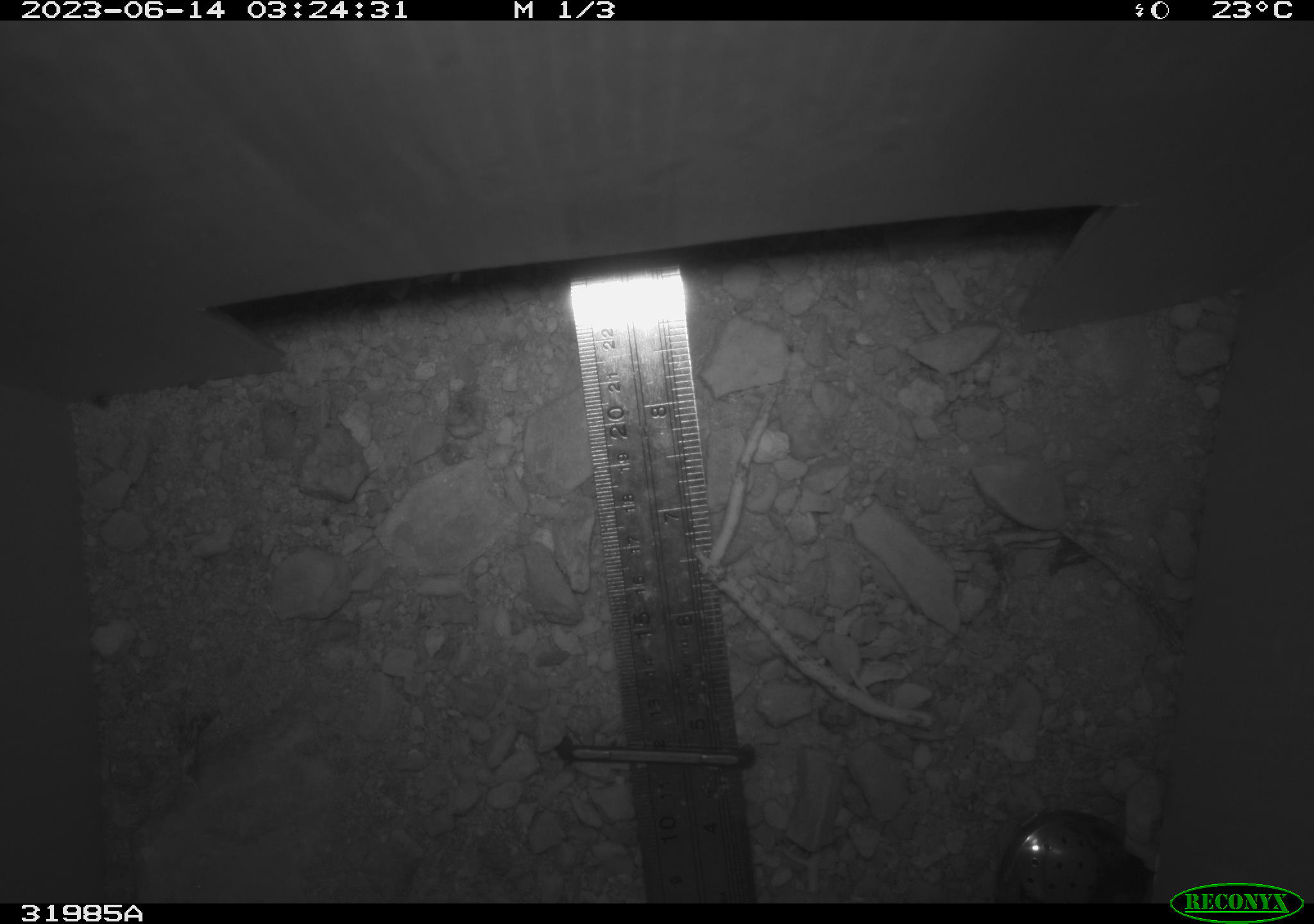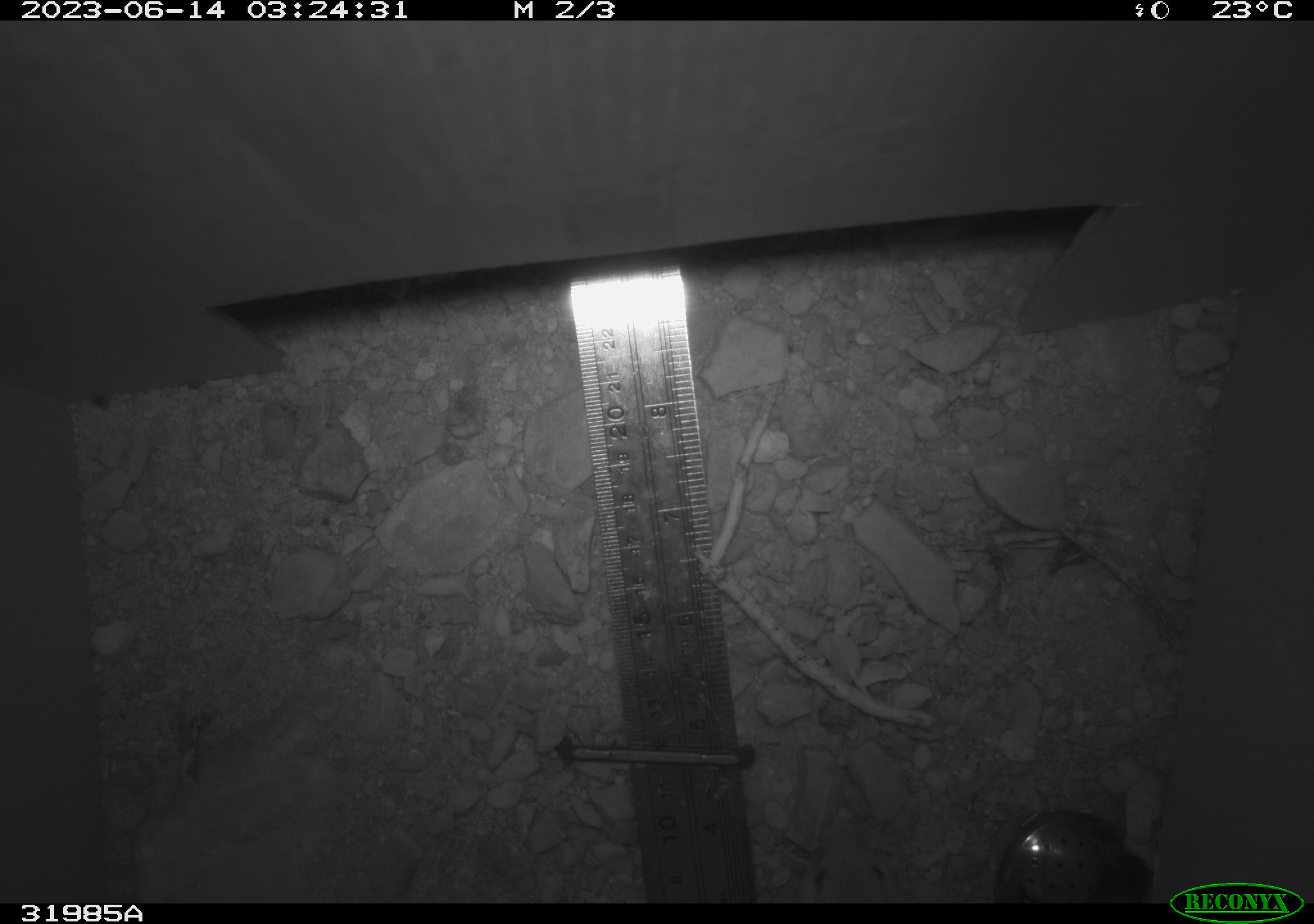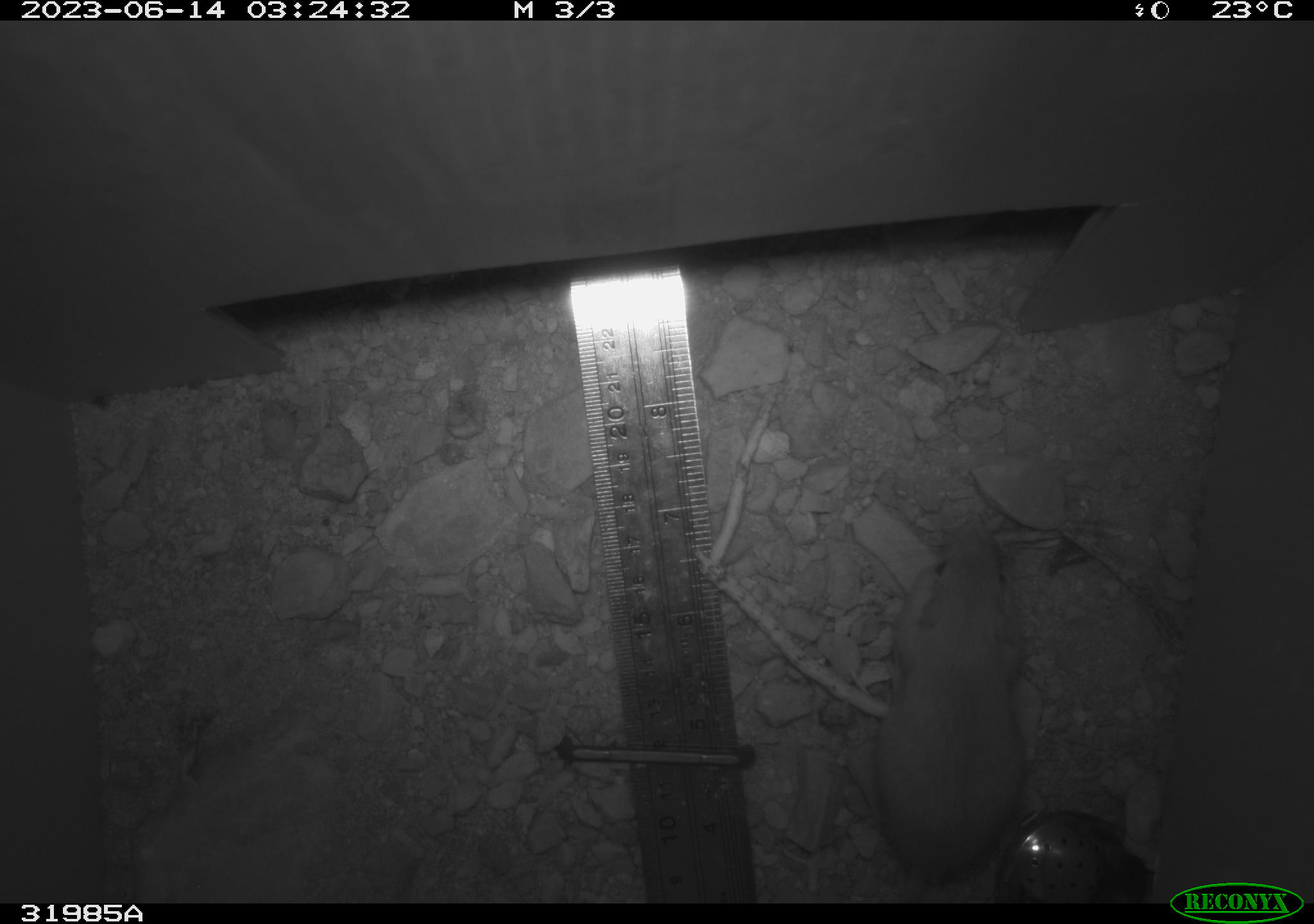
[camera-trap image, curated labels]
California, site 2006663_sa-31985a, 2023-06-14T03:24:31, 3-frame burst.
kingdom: Animalia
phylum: Chordata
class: Mammalia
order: Rodentia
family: Heteromyidae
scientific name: Heteromyidae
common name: kangaroo rats and pocket mice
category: heteromyidae family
Heteromyidae family (kangaroo rats and pocket mice) (Heteromyidae).